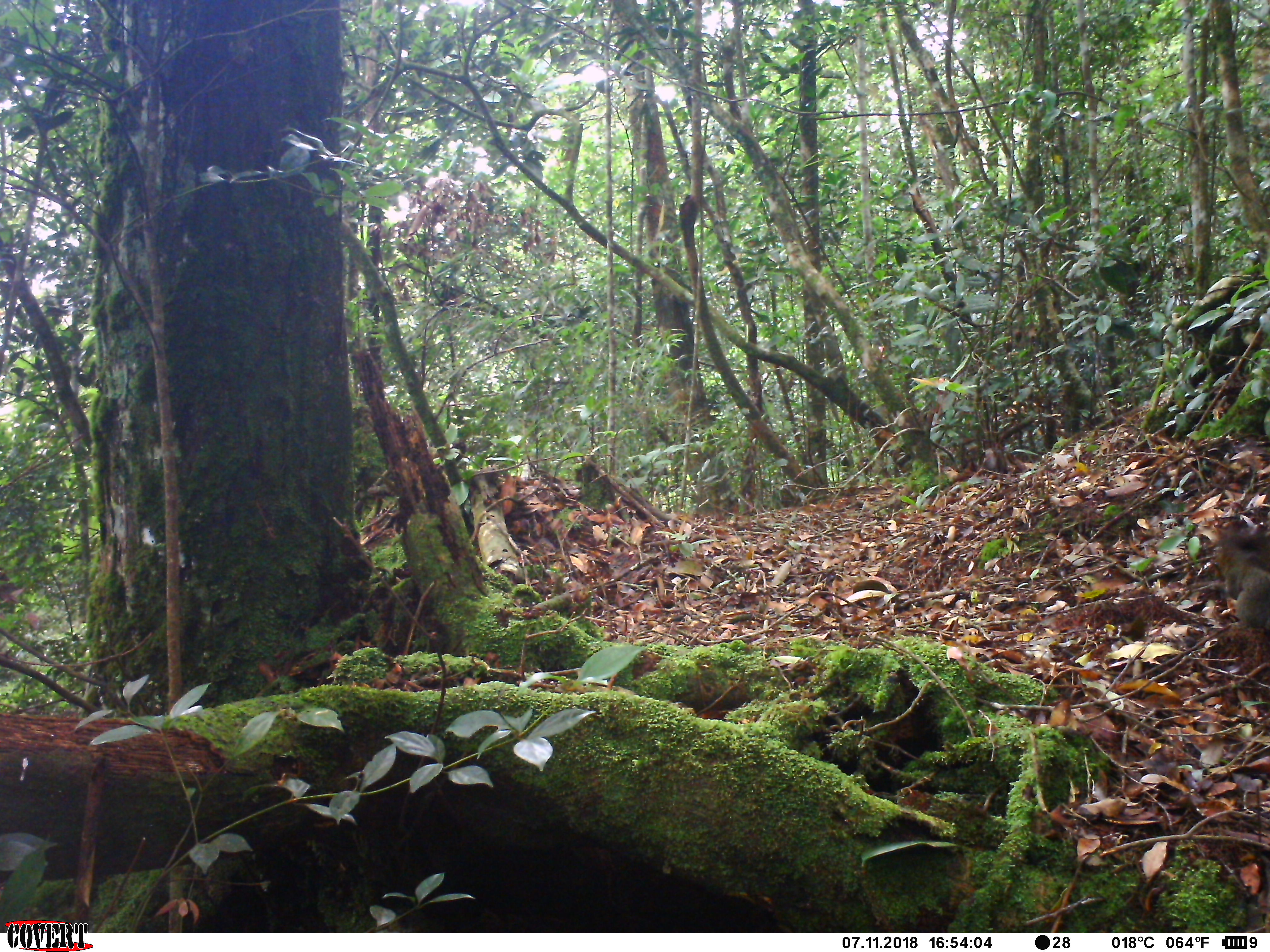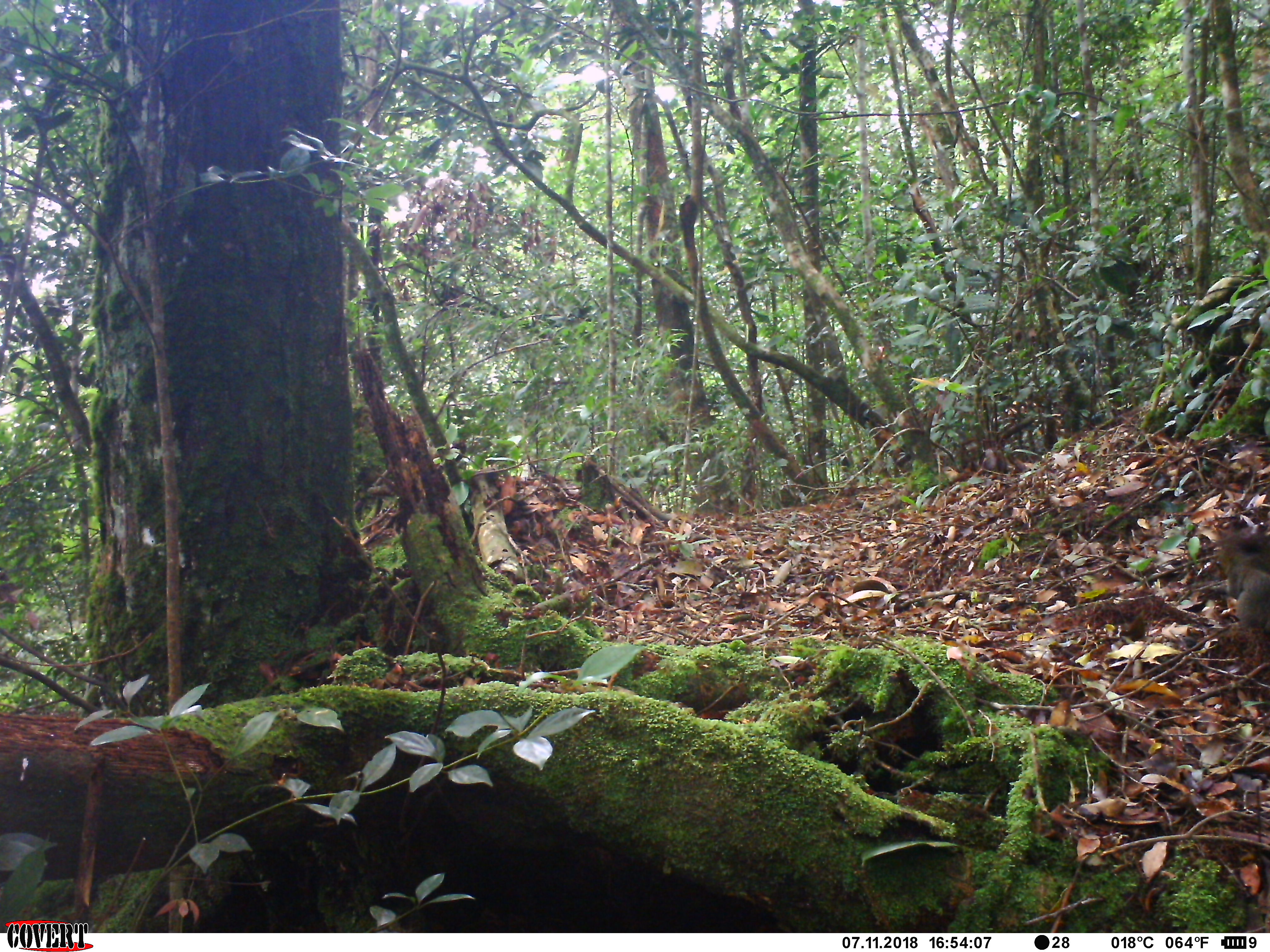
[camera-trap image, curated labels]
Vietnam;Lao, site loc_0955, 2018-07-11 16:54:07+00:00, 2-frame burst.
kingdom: Animalia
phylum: Chordata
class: Mammalia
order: Rodentia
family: Sciuridae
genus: Sciurus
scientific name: Sciurus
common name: squirrel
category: unidentified squirrel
Unidentified squirrel (squirrel) (Sciurus). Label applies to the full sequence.